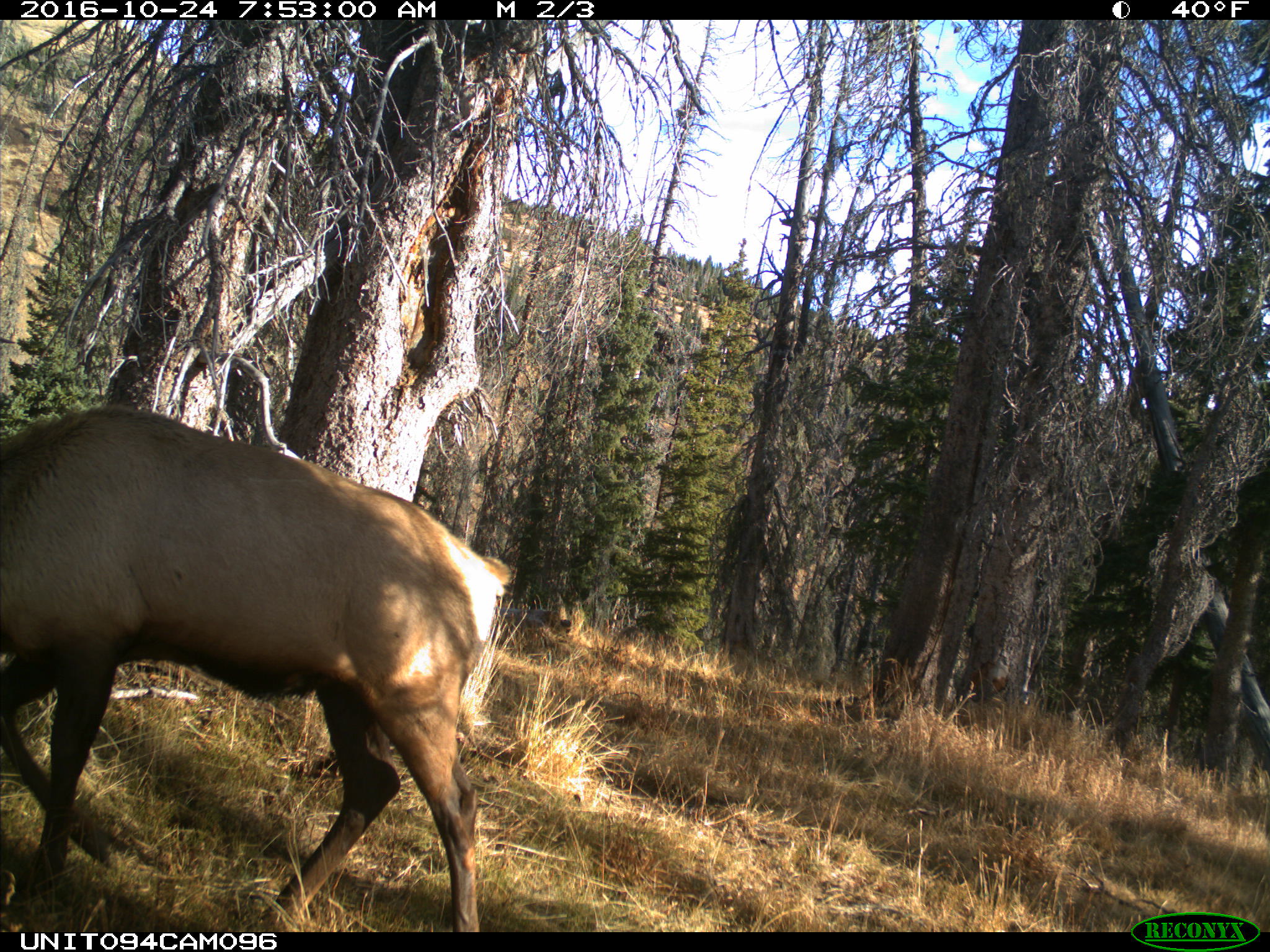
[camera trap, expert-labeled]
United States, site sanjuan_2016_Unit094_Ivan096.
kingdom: Animalia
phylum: Chordata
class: Mammalia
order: Artiodactyla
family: Cervidae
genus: Cervus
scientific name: Cervus elaphus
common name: red deer